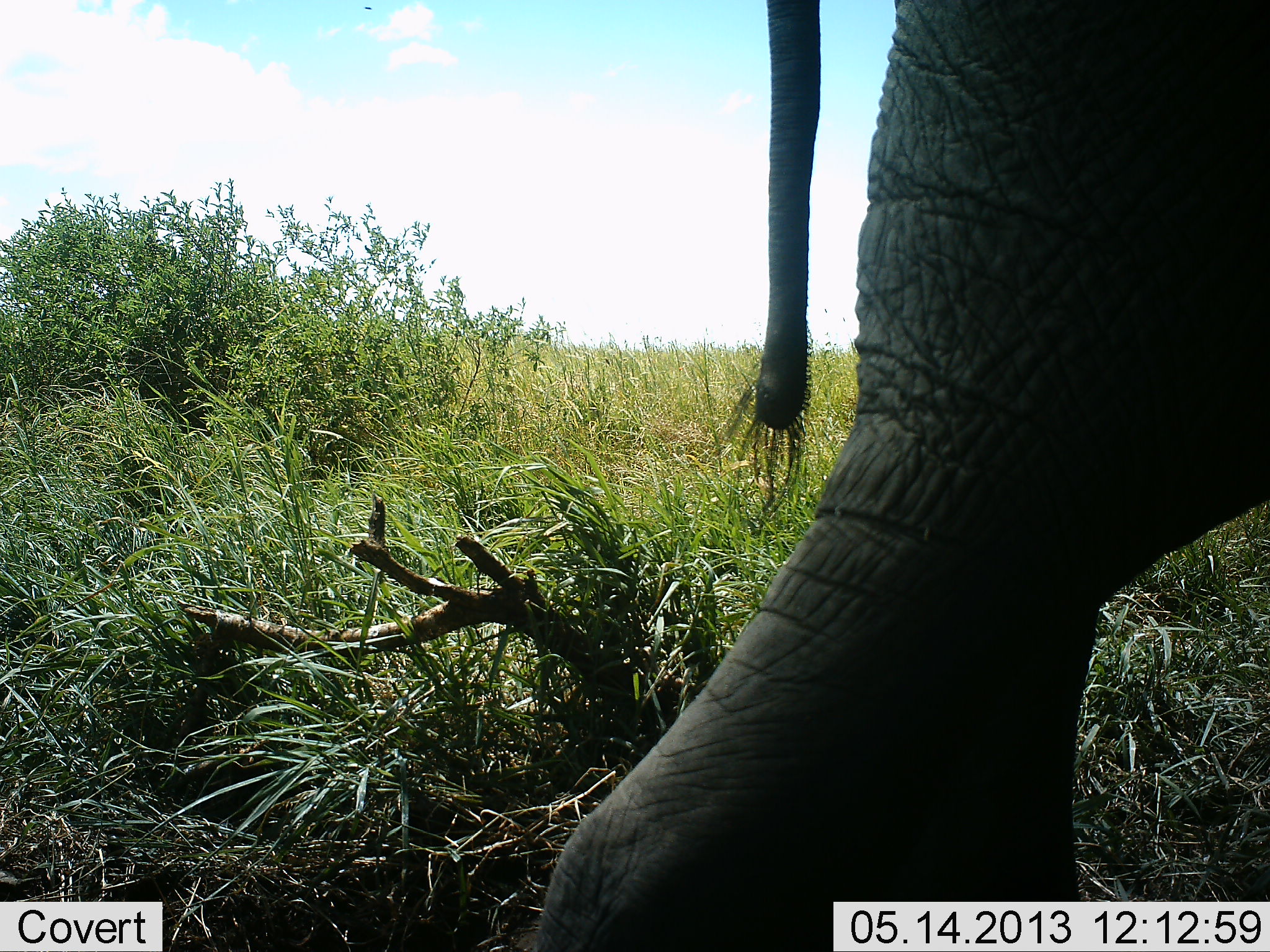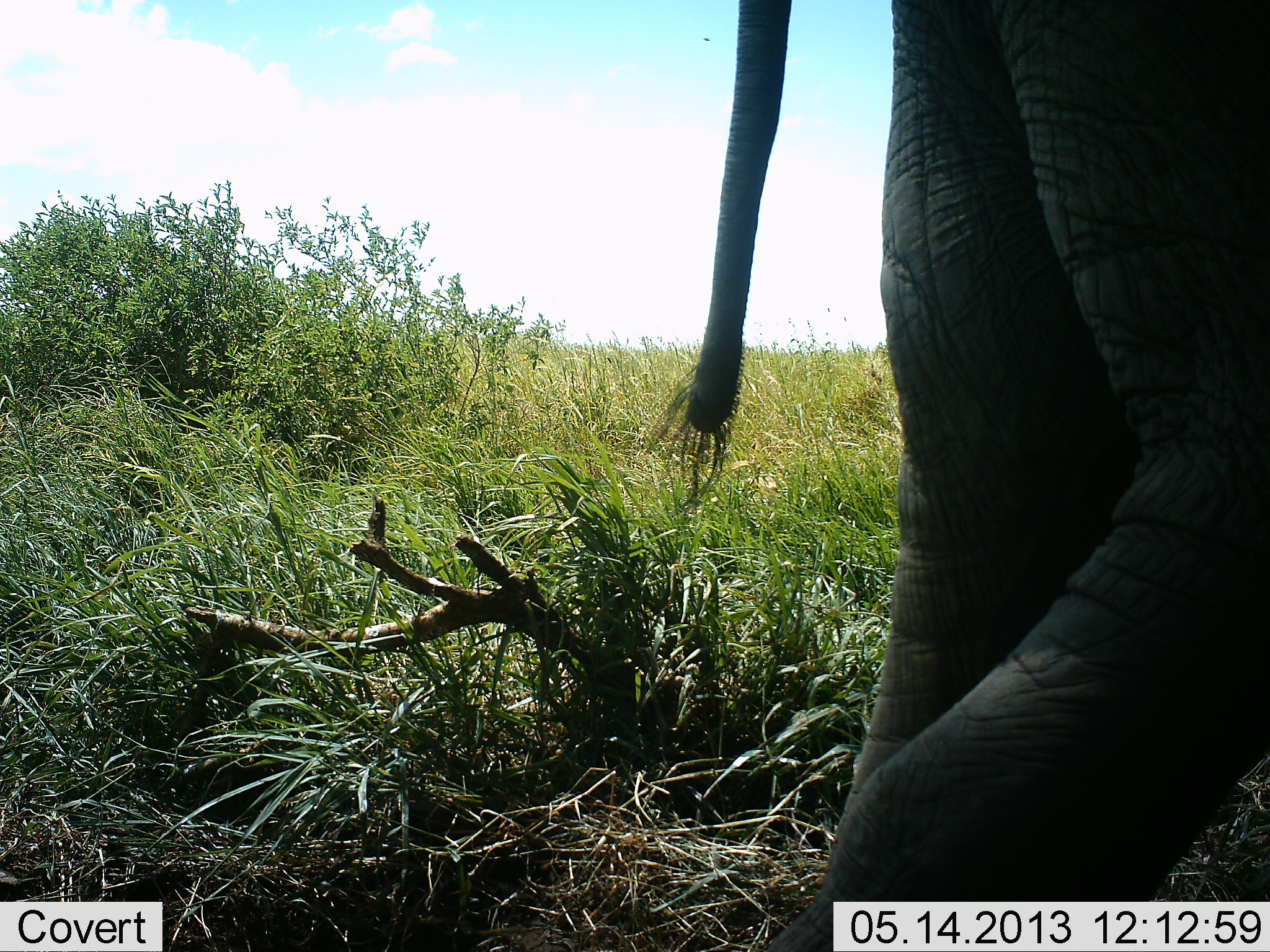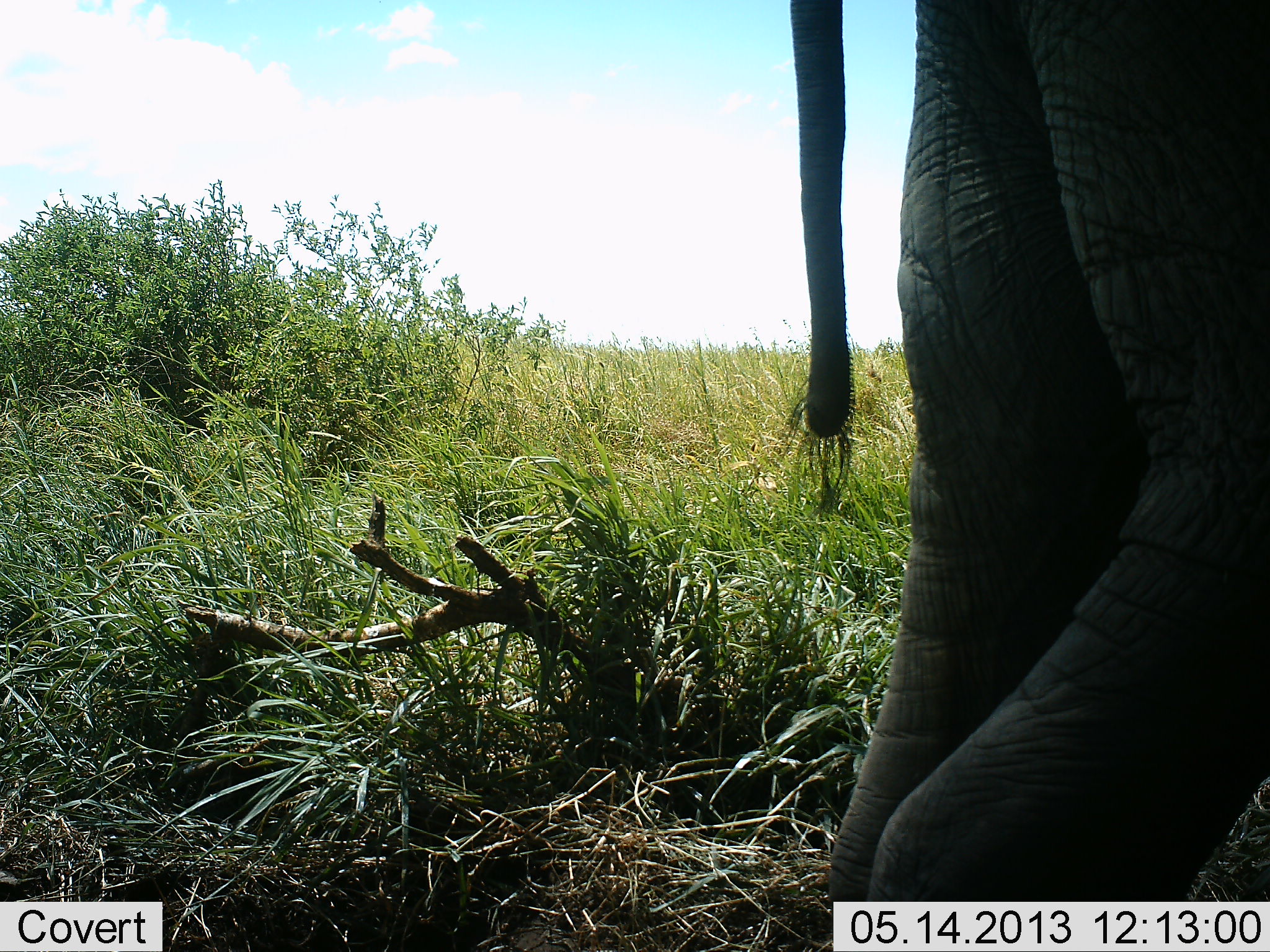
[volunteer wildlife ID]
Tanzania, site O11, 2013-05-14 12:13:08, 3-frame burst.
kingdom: Animalia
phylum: Chordata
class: Mammalia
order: Proboscidea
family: Elephantidae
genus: Loxodonta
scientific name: Loxodonta africana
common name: african bush elephant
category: elephant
Elephant (african bush elephant) (Loxodonta africana), count 1. Behavior (volunteer vote fractions): standing 35%, resting 3%, moving 71%, interacting 0%. Young present (vote fraction): 0%. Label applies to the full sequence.